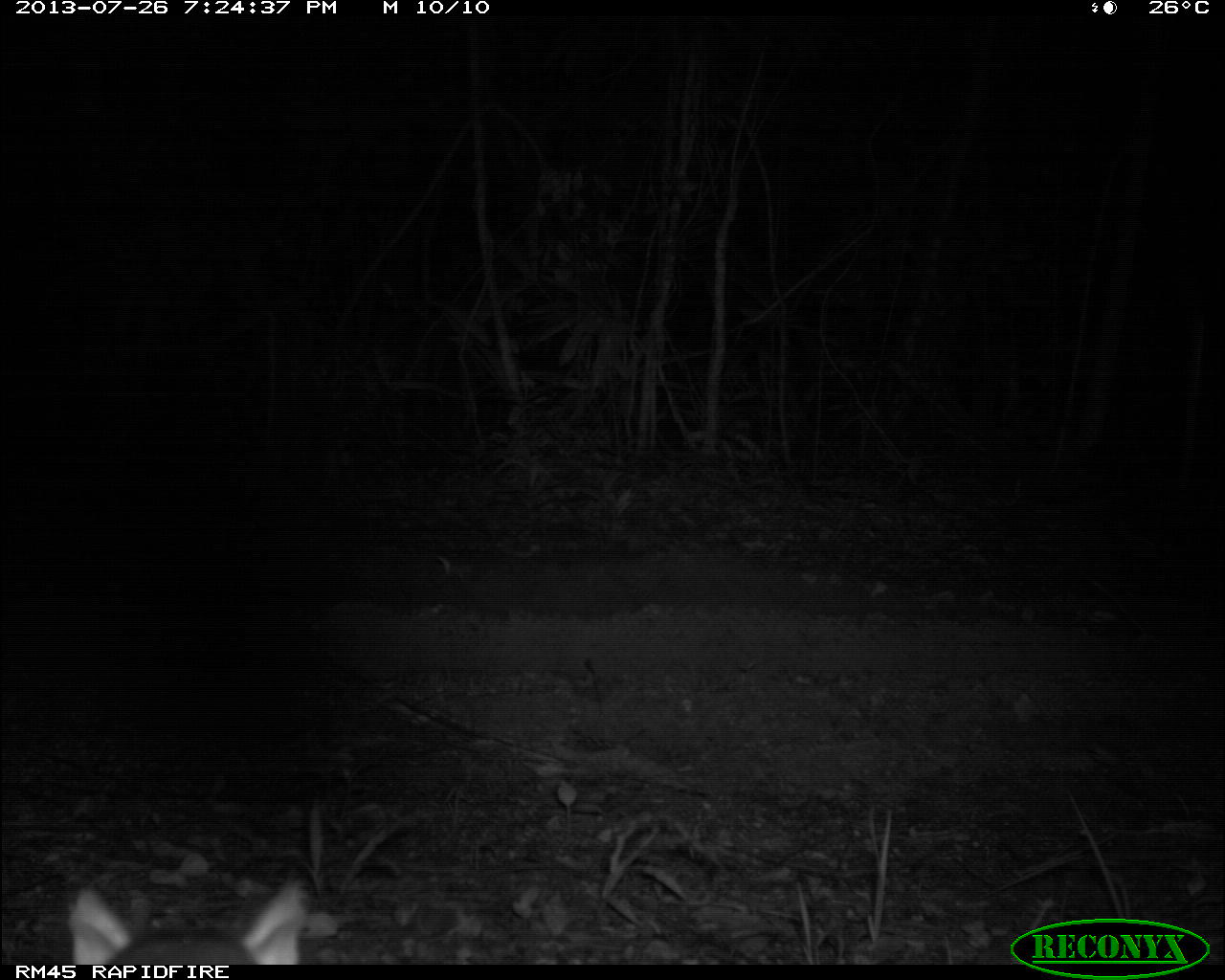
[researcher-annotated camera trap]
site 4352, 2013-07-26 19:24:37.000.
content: unidentified animal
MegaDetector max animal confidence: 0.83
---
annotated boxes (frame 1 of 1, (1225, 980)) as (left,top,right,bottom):
unknown: (65,877,307,964)